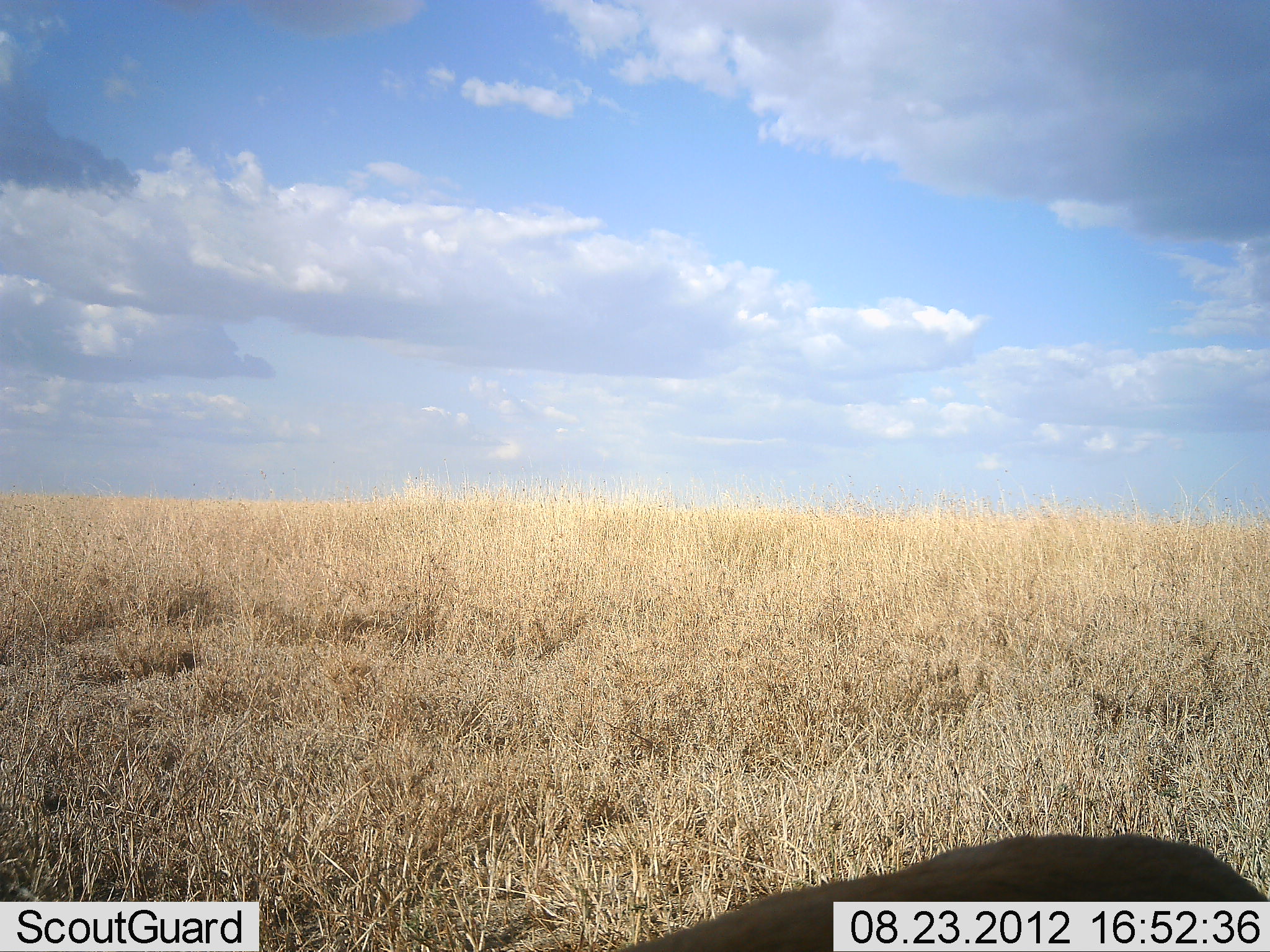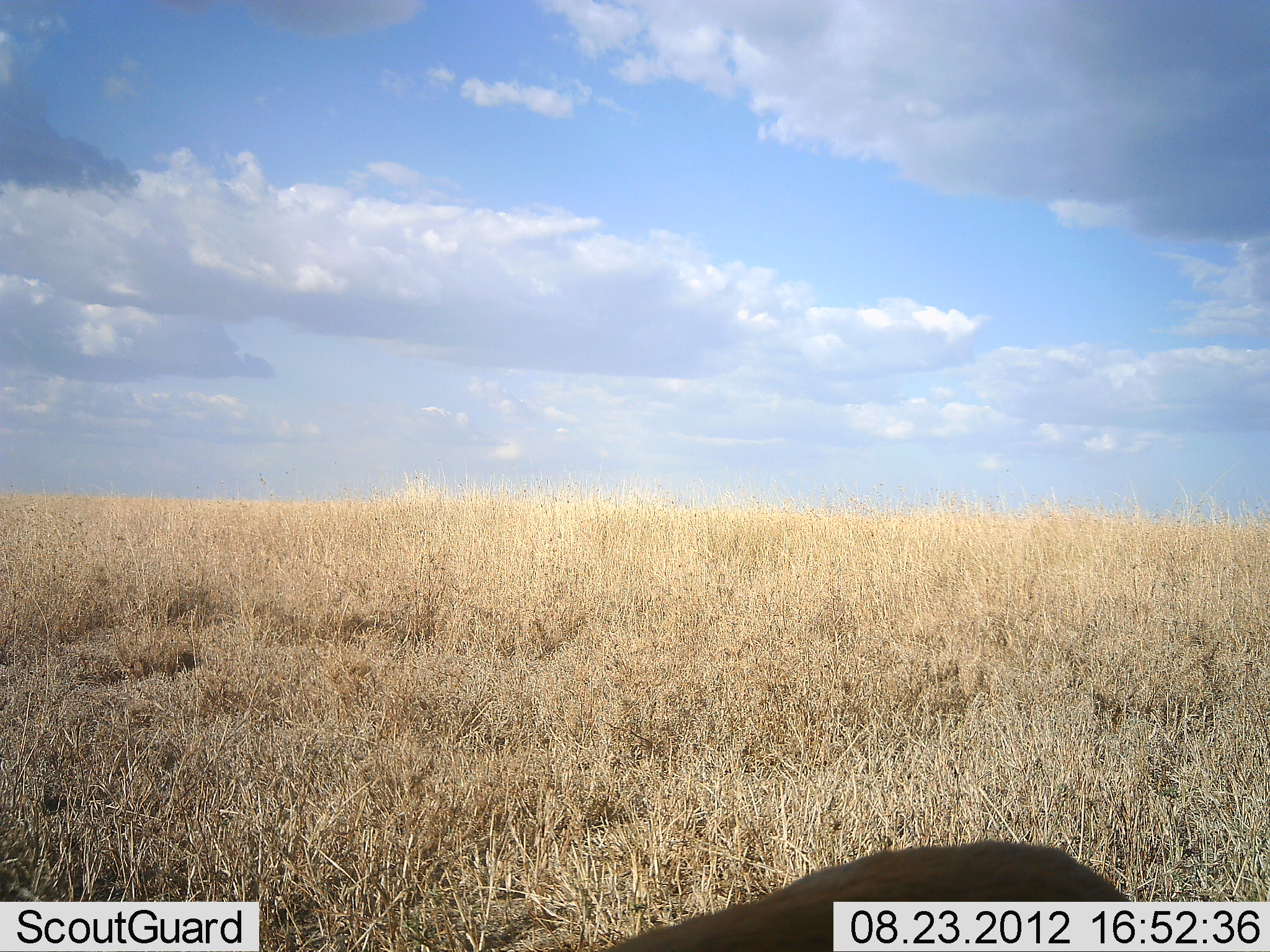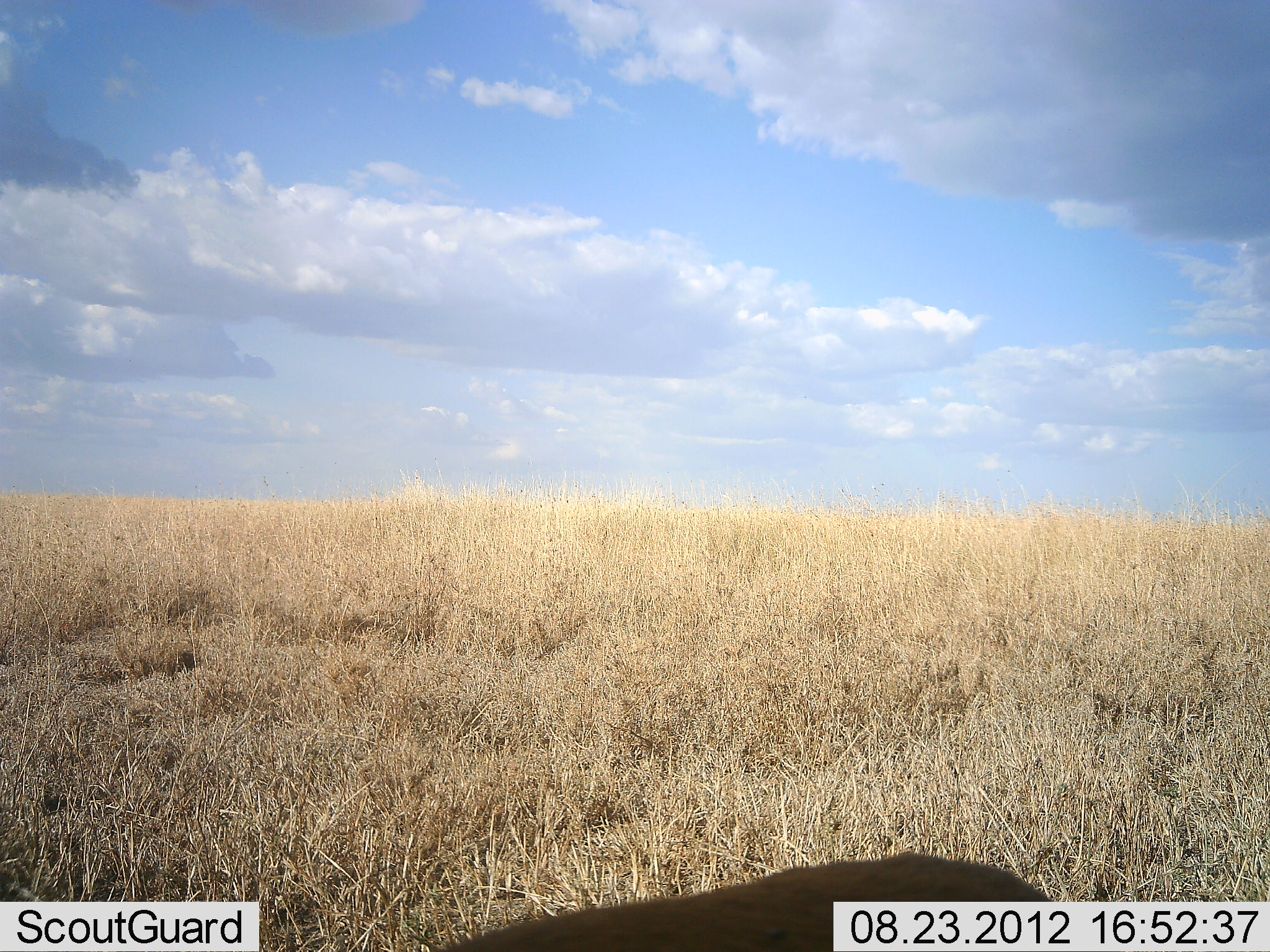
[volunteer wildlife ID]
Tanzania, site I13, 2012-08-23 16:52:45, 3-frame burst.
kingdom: Animalia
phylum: Chordata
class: Mammalia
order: Artiodactyla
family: Bovidae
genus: Nanger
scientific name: Nanger granti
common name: grant's gazelle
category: gazellegrants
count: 1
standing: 67%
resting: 33%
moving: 0%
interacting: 0%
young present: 0%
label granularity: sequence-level